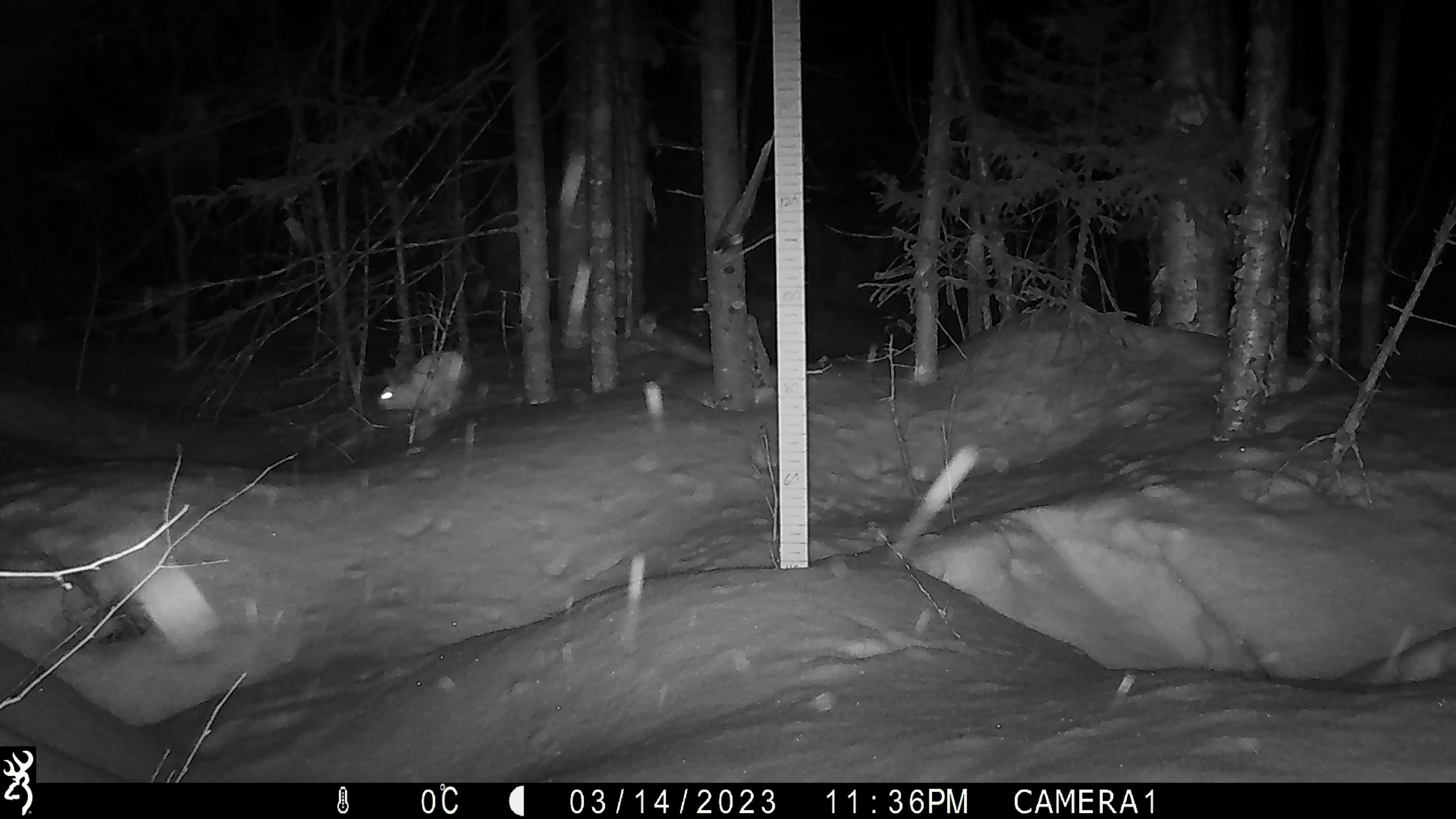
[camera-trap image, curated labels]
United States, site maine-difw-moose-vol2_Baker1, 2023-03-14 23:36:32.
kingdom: Animalia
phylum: Chordata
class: Mammalia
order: Lagomorpha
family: Leporidae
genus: Lepus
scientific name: Lepus americanus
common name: snowshoe hare